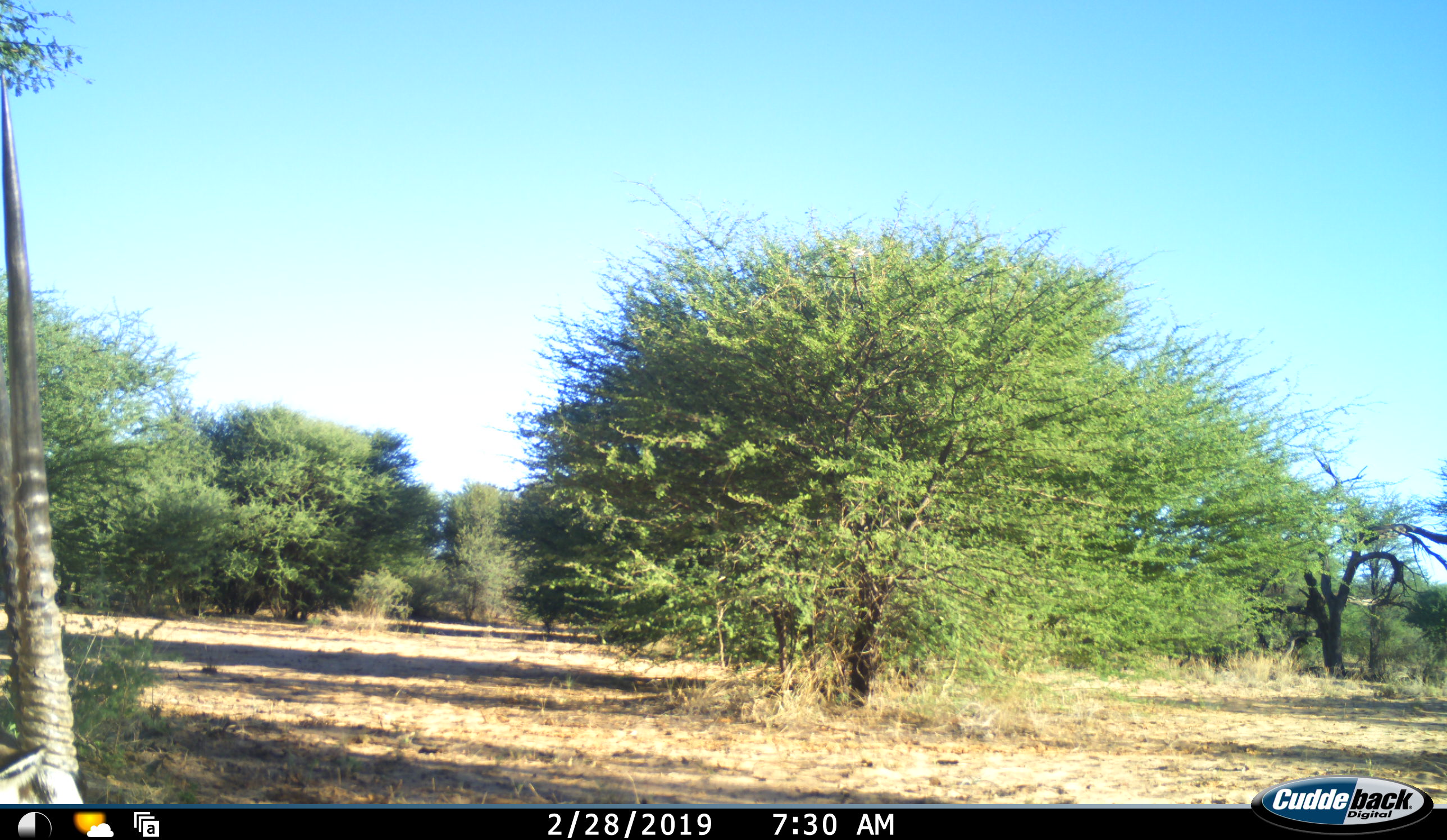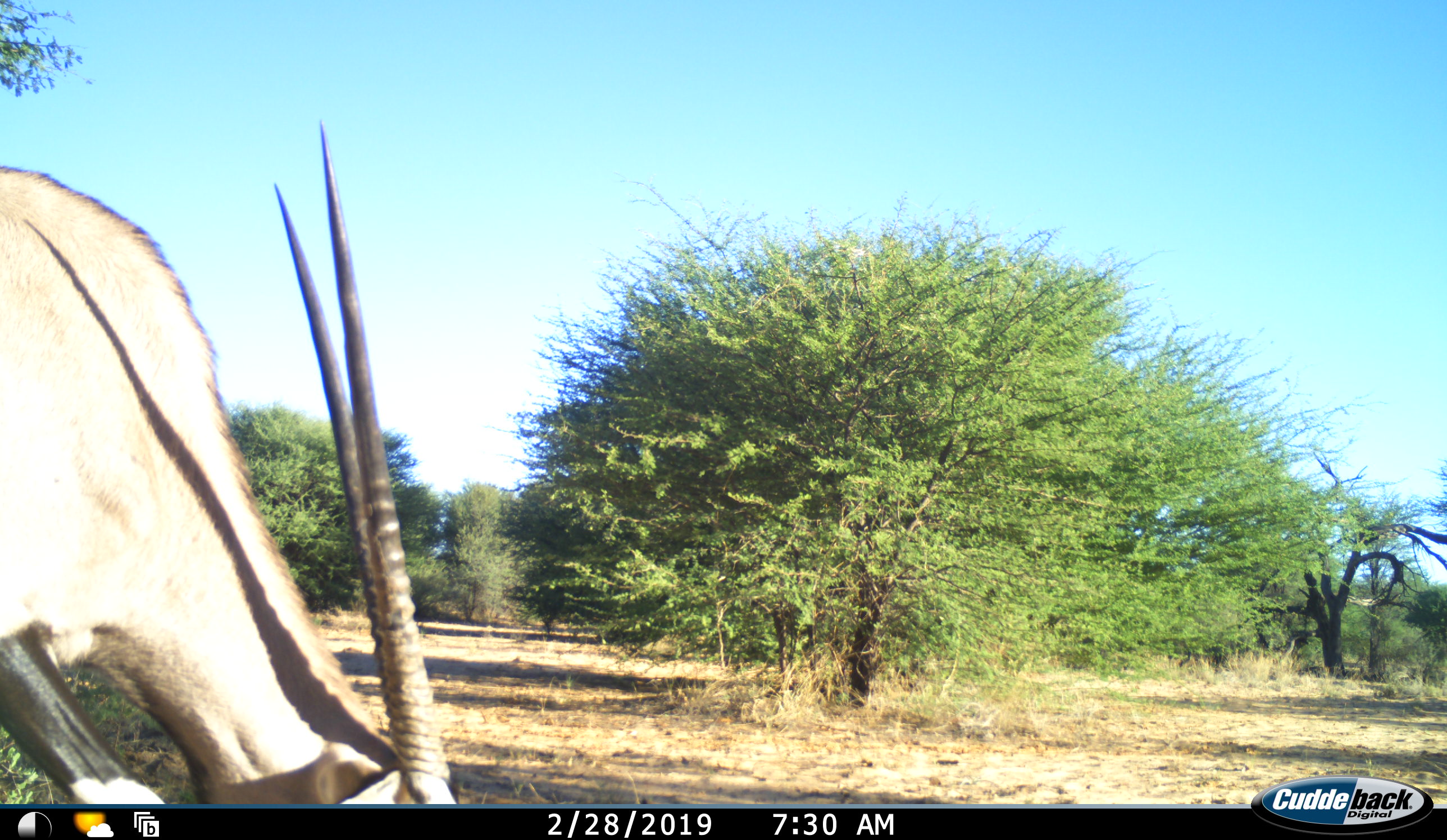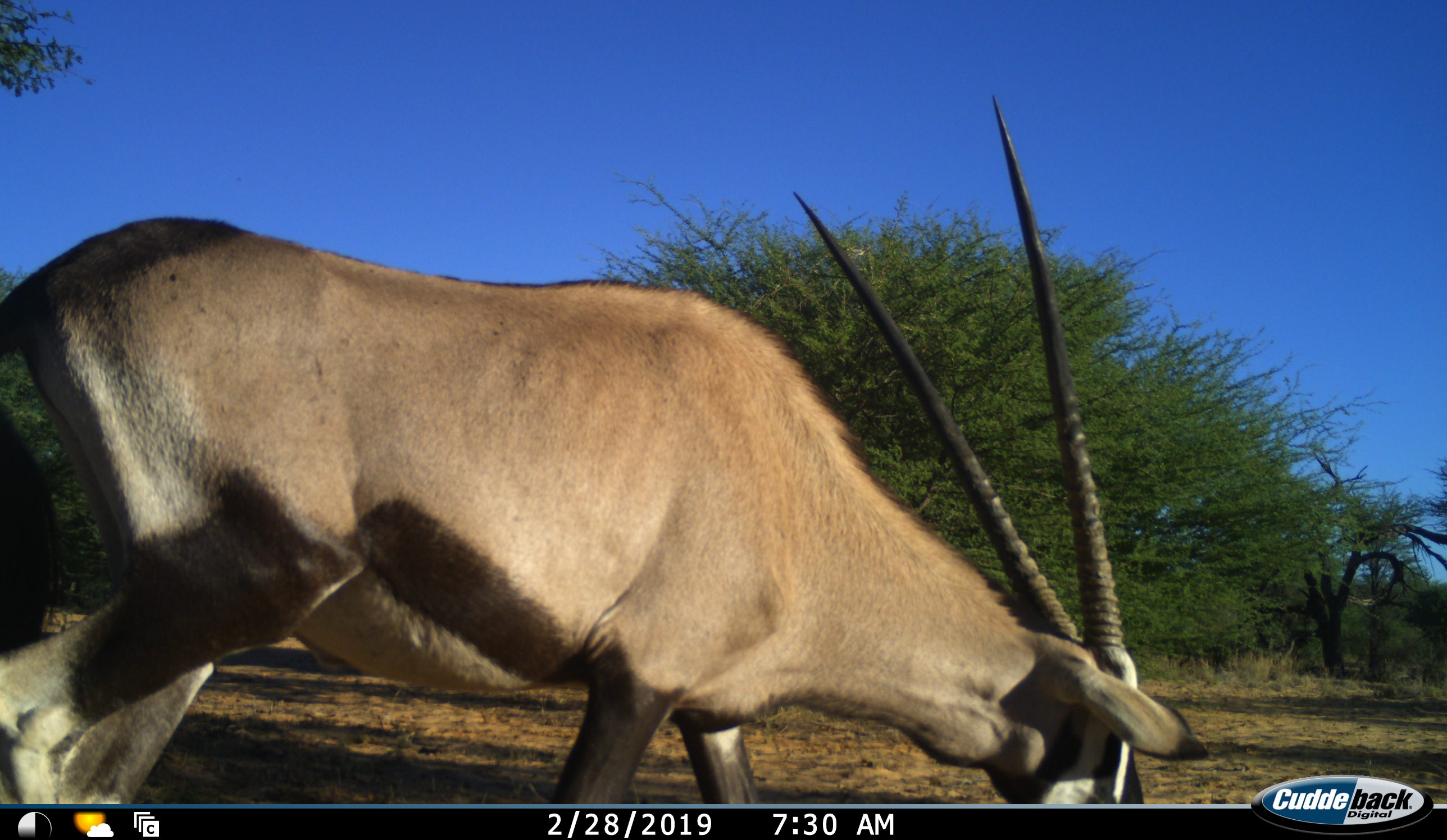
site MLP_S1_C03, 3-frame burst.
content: unidentified animal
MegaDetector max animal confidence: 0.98